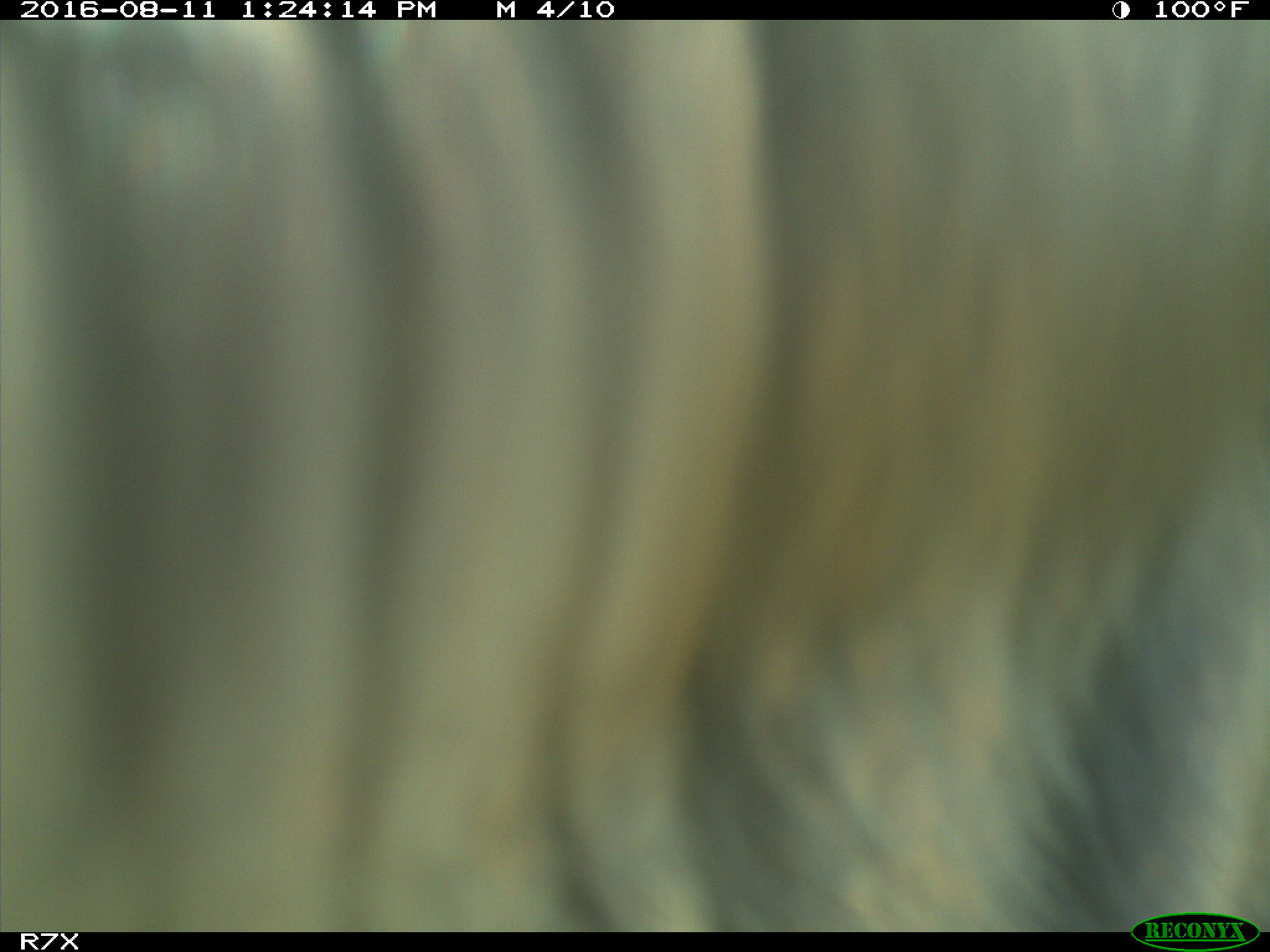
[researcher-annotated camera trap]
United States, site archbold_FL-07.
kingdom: Animalia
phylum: Chordata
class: Mammalia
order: Artiodactyla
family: Bovidae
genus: Bos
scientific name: Bos taurus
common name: domestic cow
Bos taurus (domestic cow).